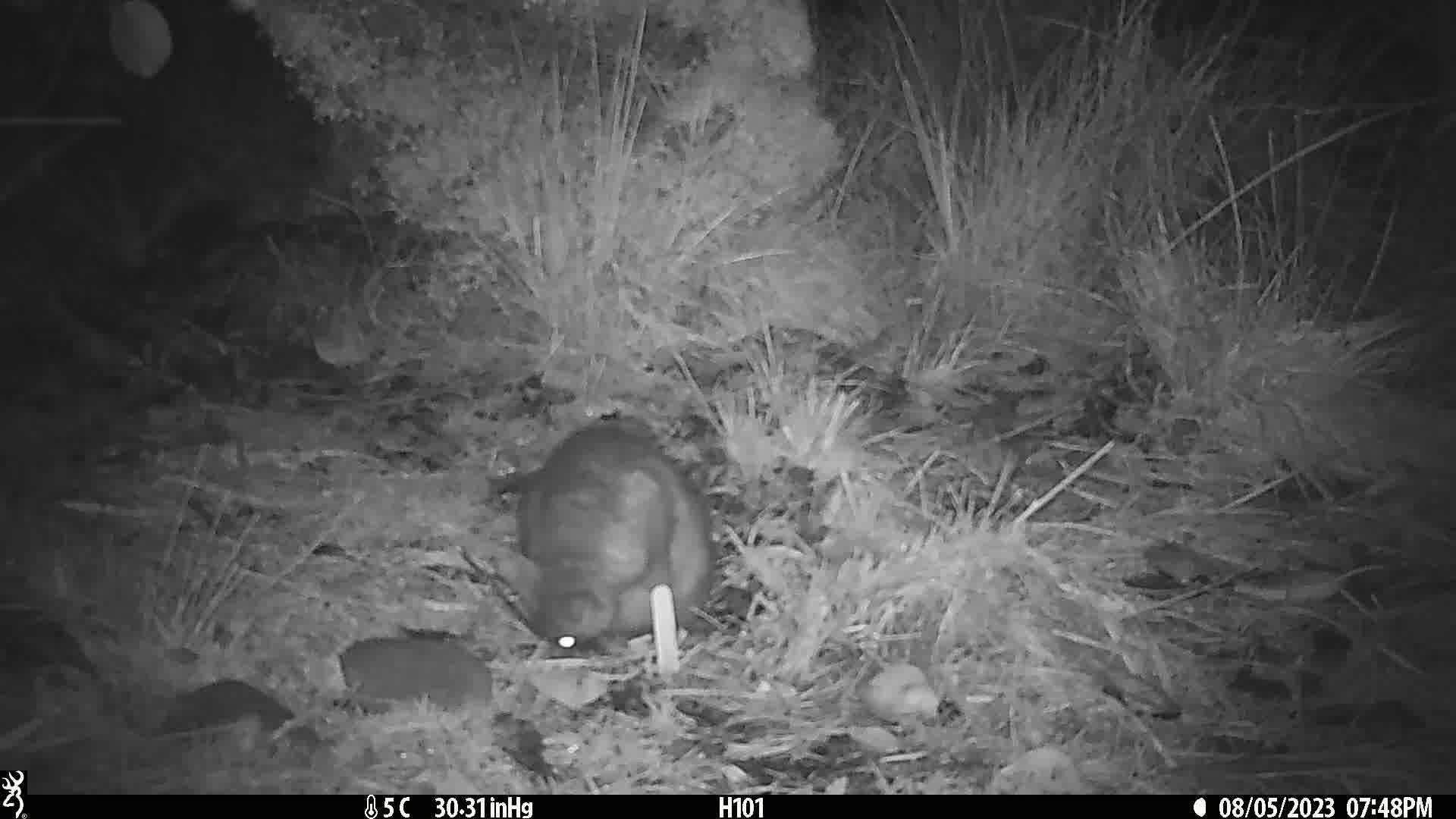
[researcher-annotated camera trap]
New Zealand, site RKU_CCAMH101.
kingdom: Animalia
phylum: Chordata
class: Mammalia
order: Diprotodontia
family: Phalangeridae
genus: Trichosurus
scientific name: Trichosurus vulpecula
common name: common brushtail possum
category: possum